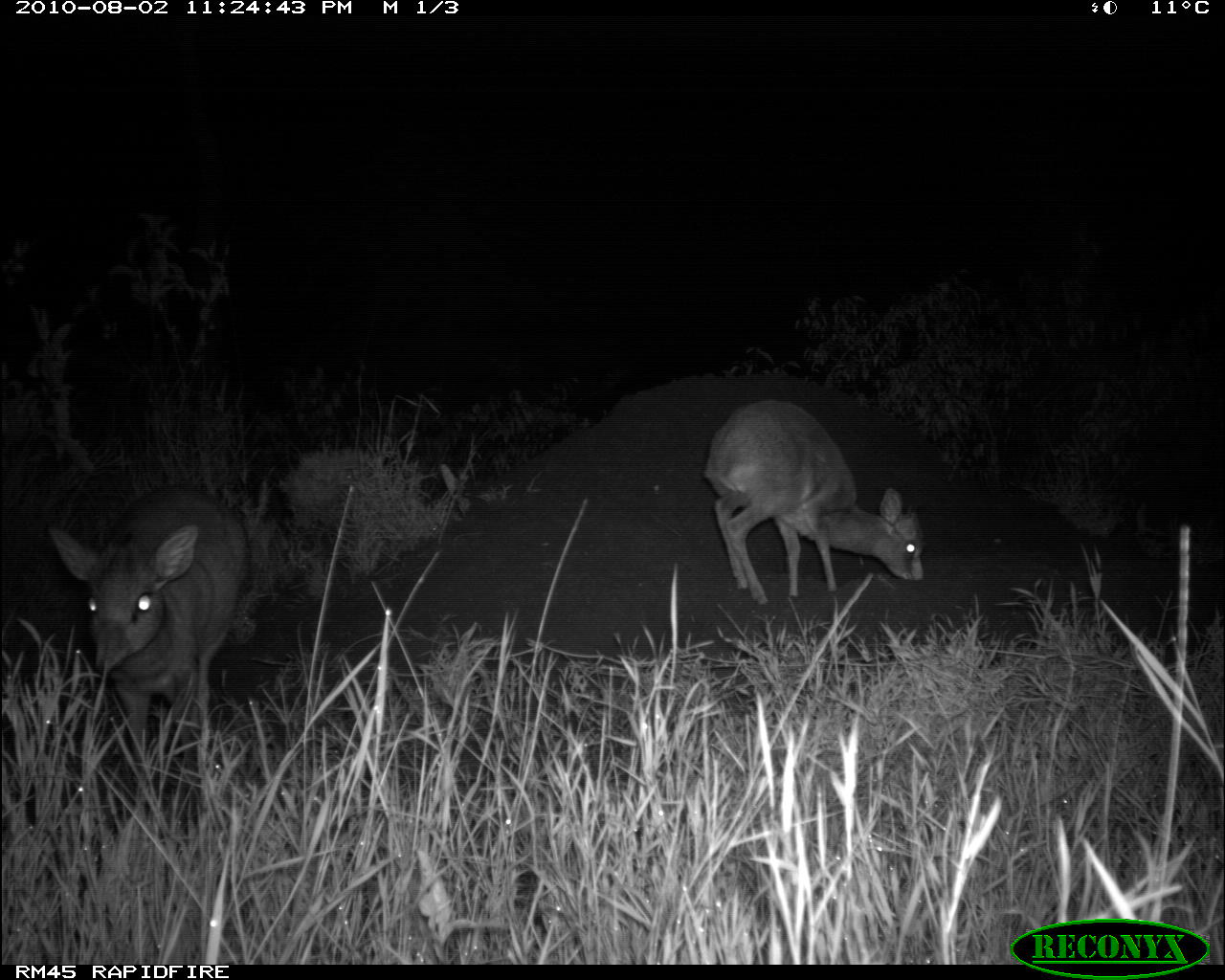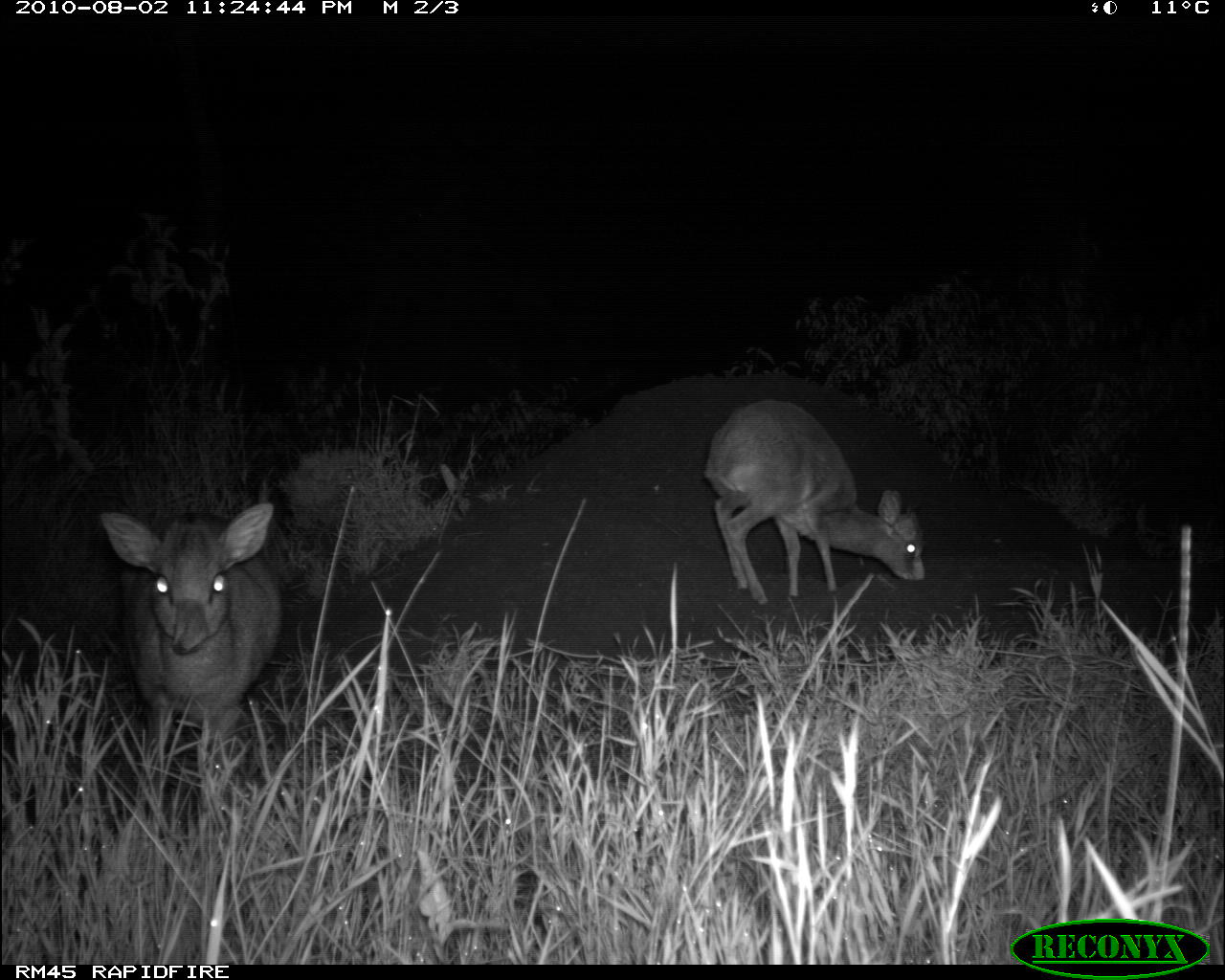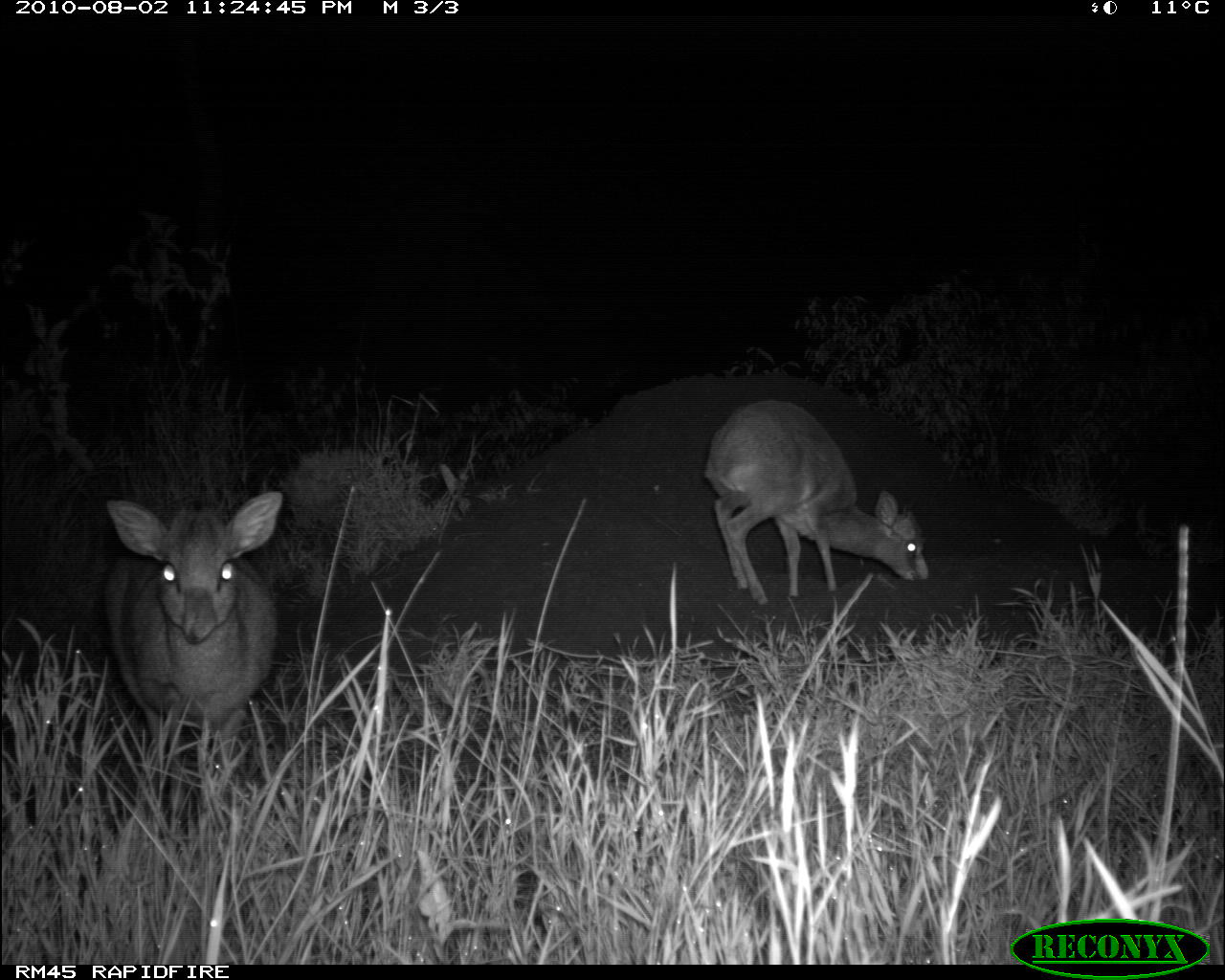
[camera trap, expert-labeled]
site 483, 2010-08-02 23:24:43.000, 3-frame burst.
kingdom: Animalia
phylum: Chordata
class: Mammalia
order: Artiodactyla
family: Bovidae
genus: Madoqua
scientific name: Madoqua guentheri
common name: günther's dik-dik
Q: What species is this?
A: Madoqua guentheri (günther's dik-dik).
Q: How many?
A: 2.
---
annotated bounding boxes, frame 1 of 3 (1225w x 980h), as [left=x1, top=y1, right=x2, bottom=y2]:
madoqua guentheri: [left=49, top=485, right=247, bottom=796]; [left=704, top=398, right=924, bottom=606]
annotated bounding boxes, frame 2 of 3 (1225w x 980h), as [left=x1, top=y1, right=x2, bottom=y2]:
madoqua guentheri: [left=93, top=453, right=332, bottom=798]; [left=699, top=395, right=925, bottom=608]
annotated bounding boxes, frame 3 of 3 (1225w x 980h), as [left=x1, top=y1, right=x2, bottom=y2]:
madoqua guentheri: [left=97, top=490, right=291, bottom=793]; [left=702, top=398, right=930, bottom=606]